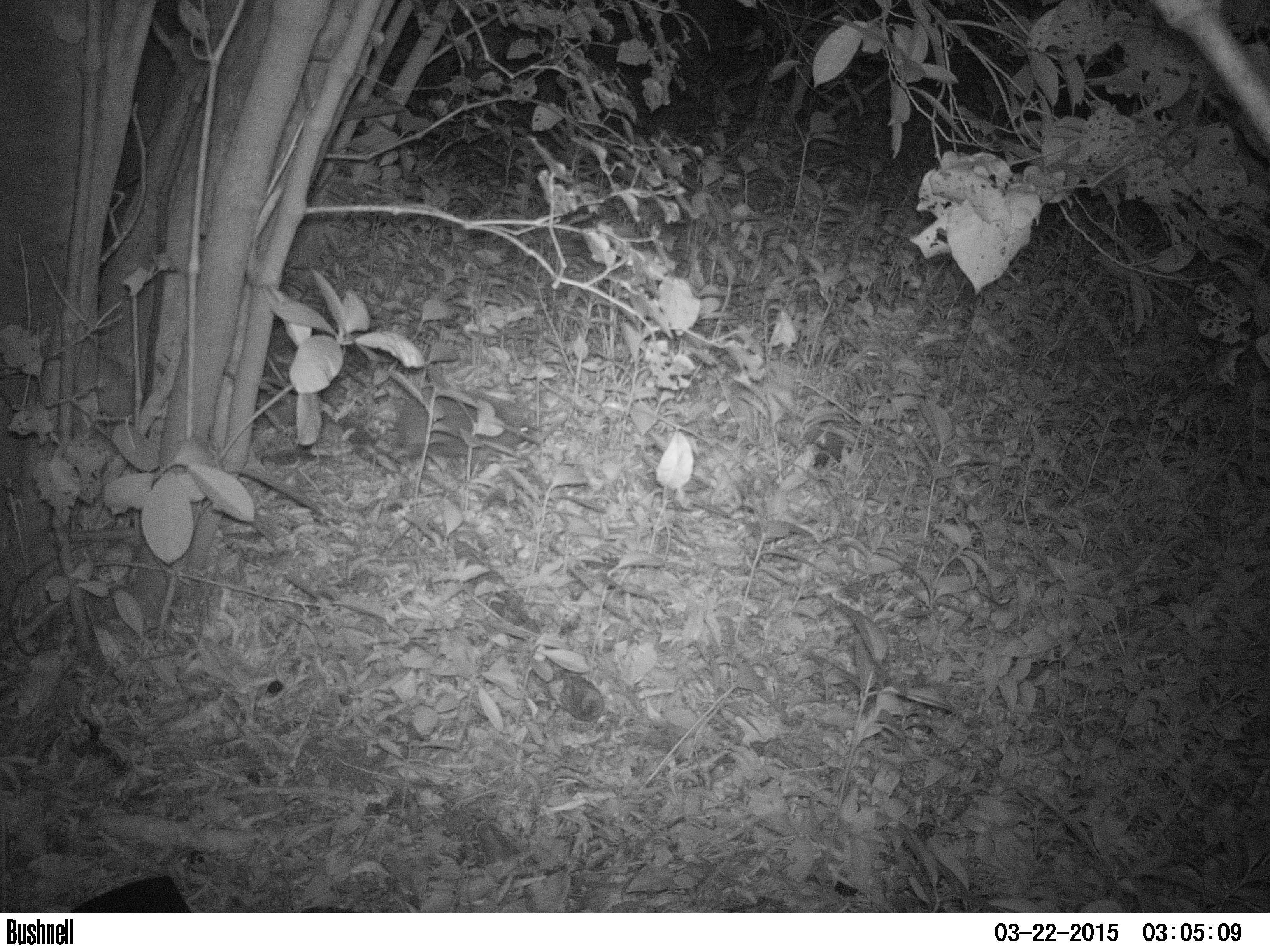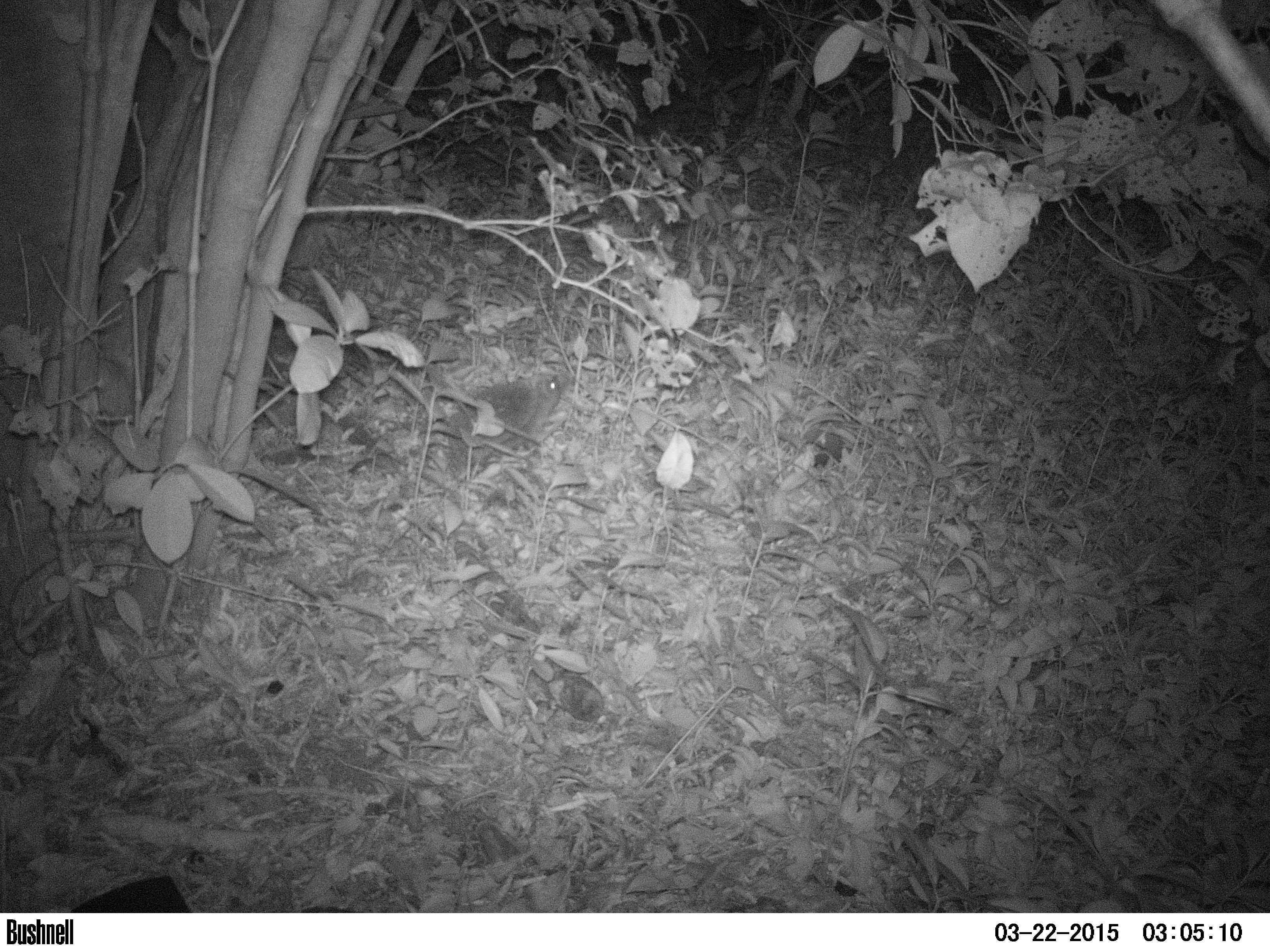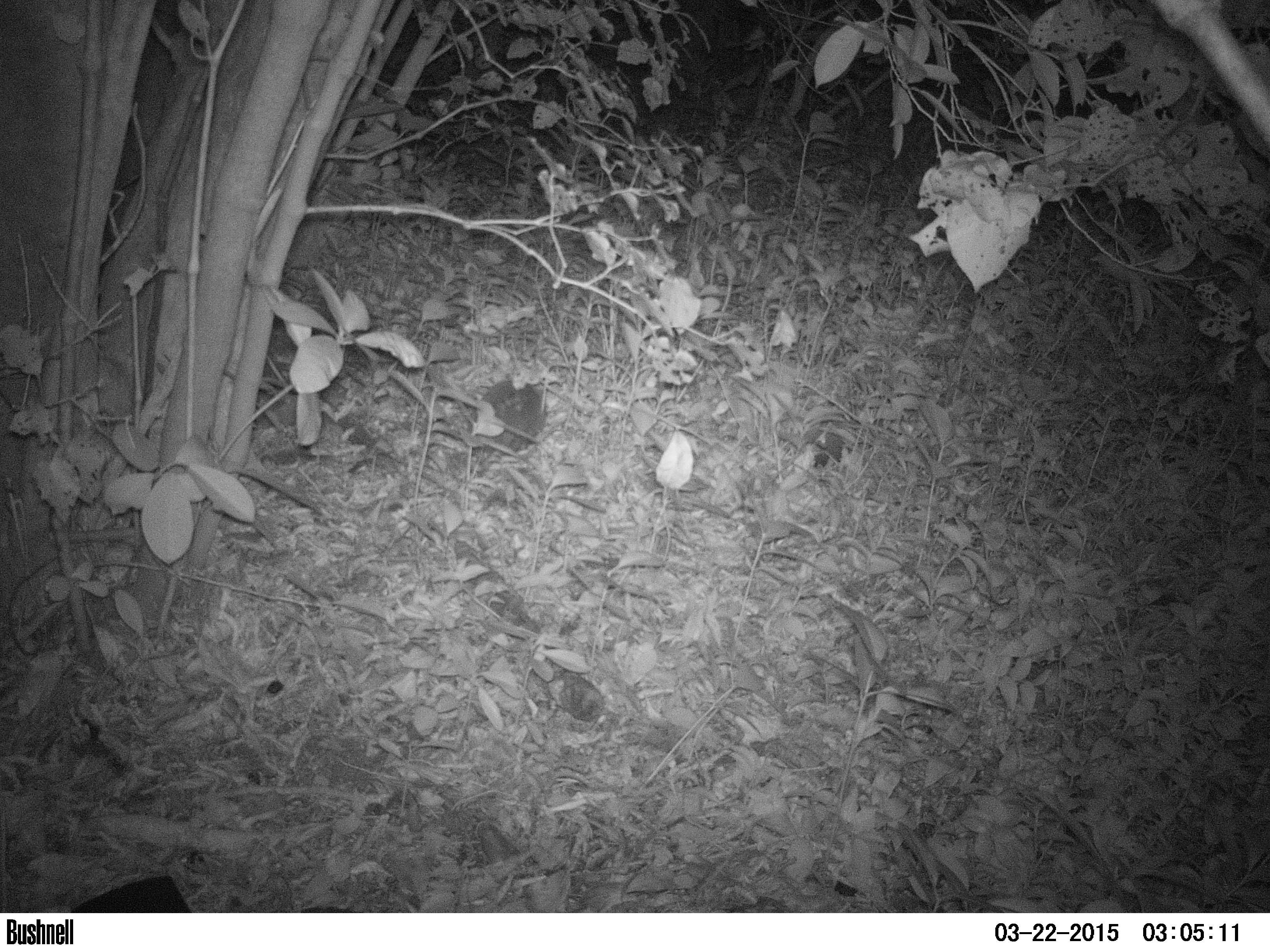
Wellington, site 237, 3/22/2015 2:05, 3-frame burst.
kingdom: Animalia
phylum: Chordata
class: Mammalia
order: Eulipotyphla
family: Erinaceidae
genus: Erinaceus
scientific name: Erinaceus europaeus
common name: hedgehog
Hedgehog (Erinaceus europaeus).